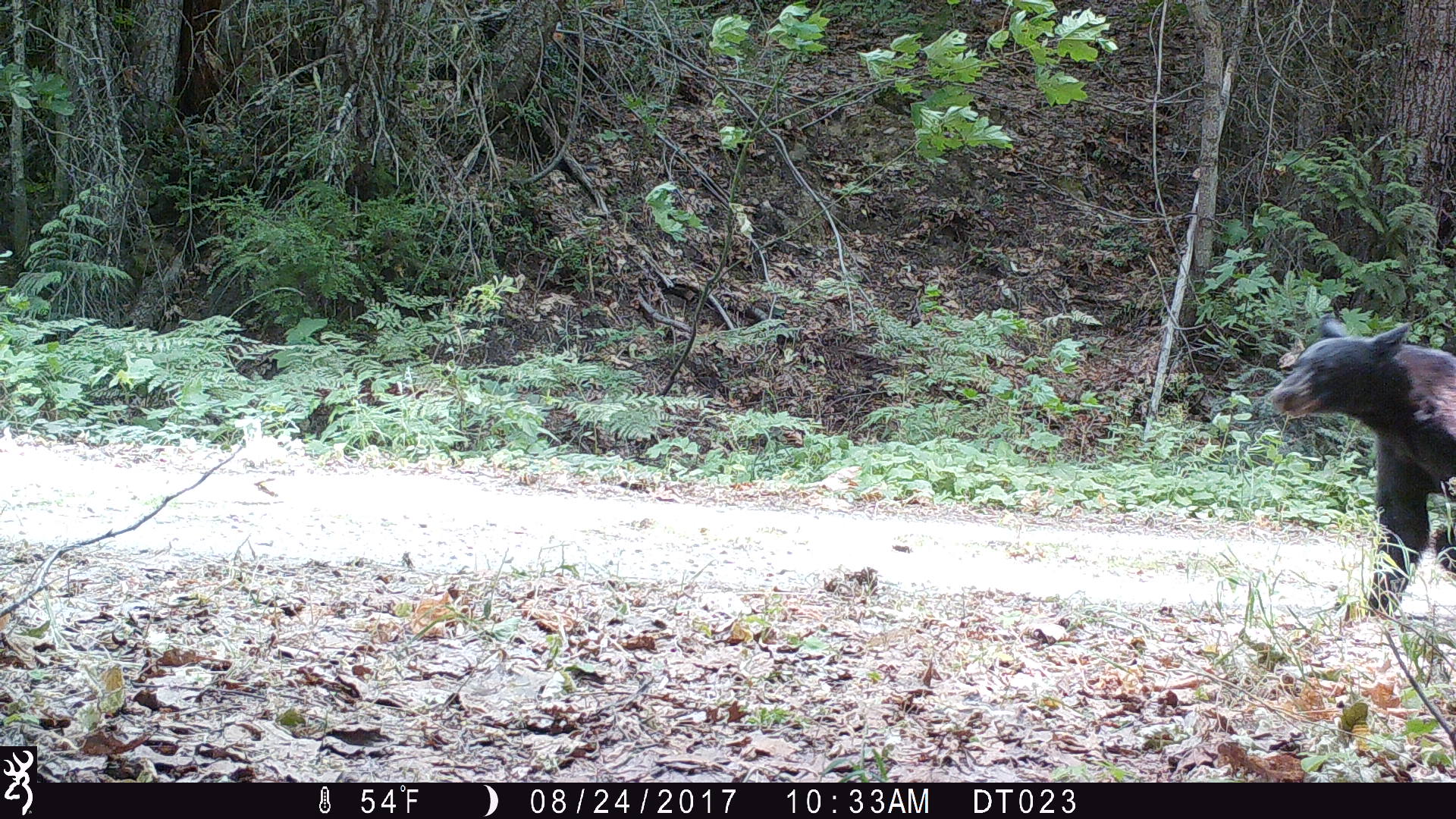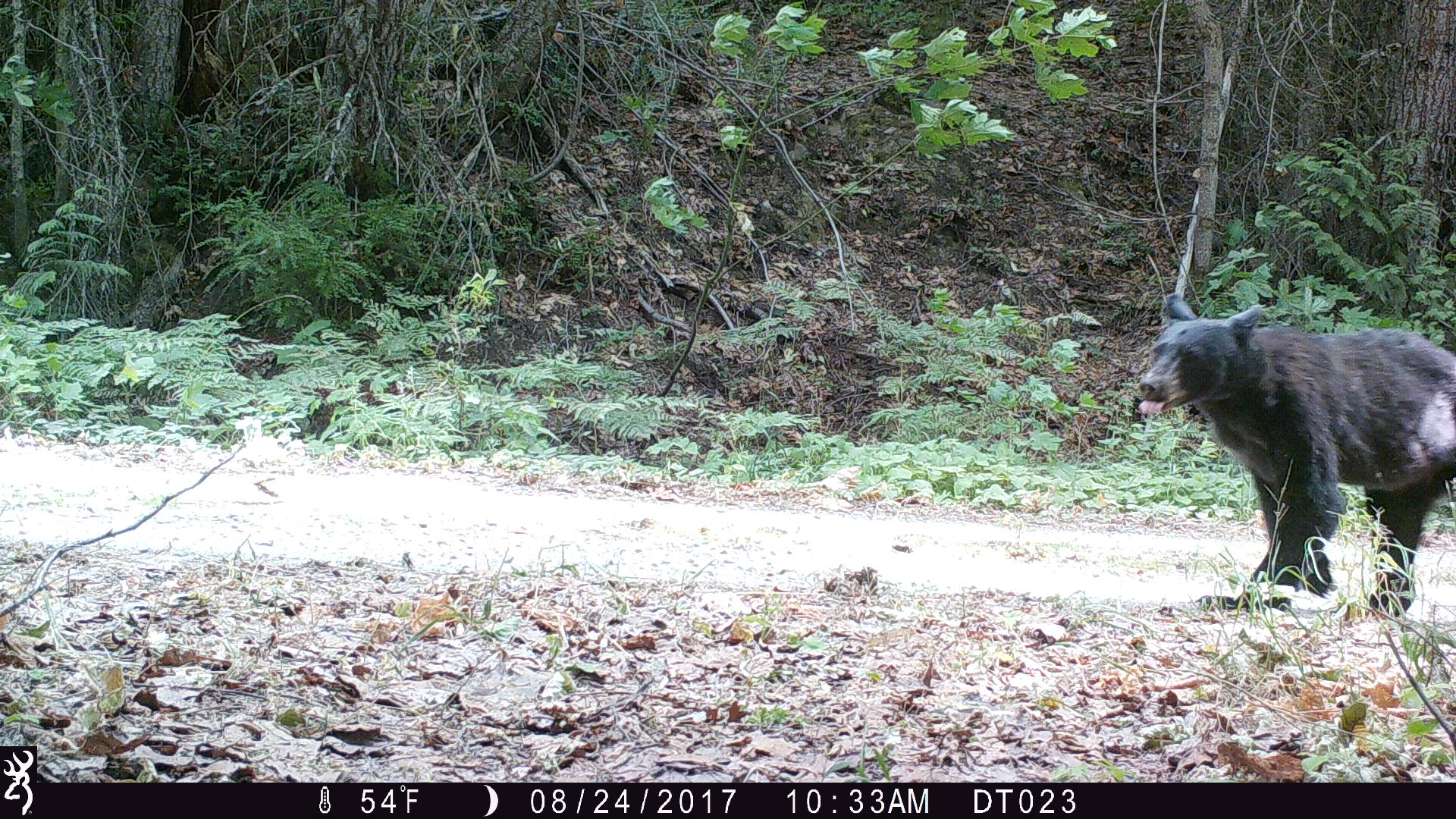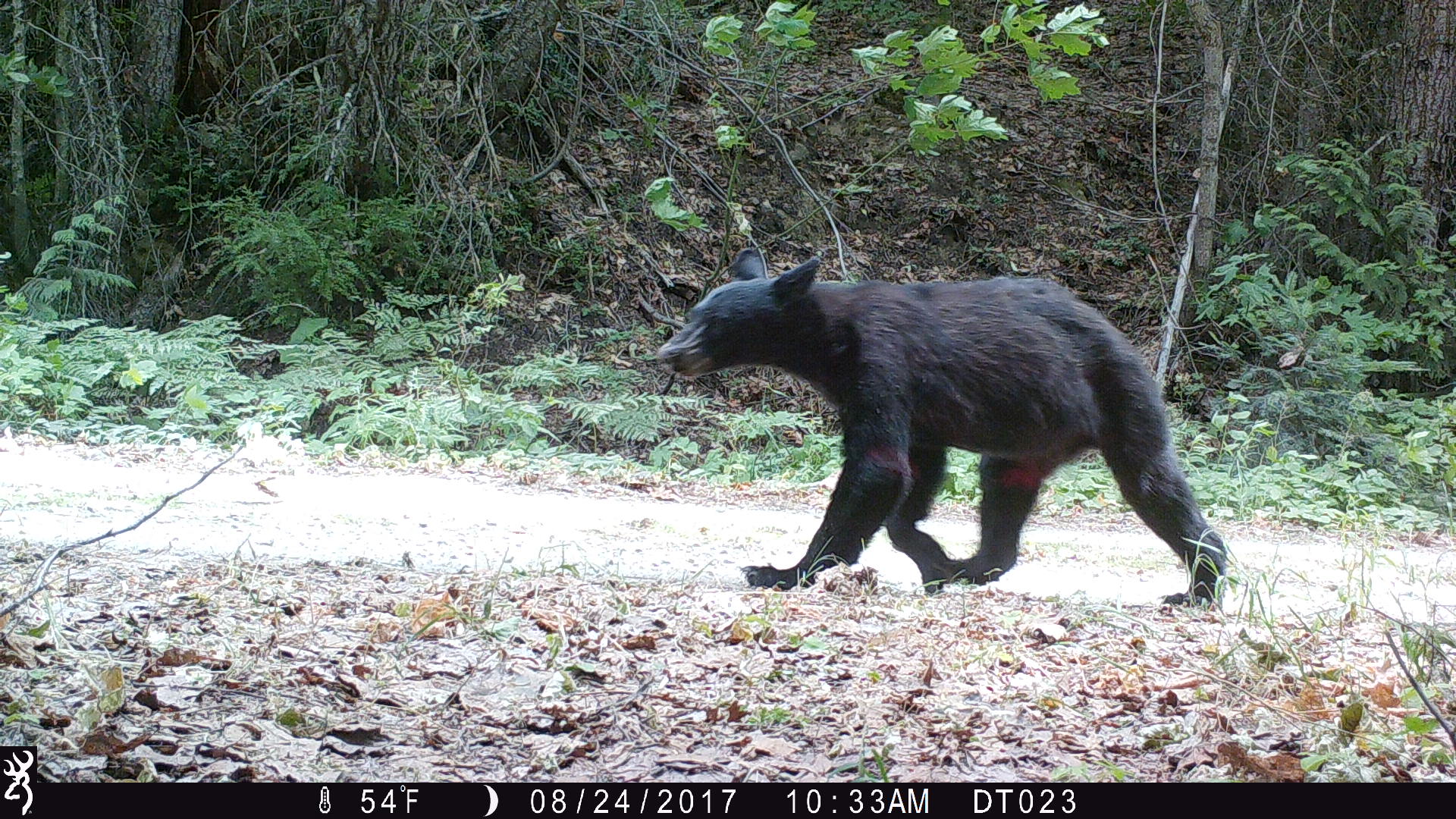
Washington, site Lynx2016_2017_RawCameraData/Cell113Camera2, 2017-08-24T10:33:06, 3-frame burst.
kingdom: Animalia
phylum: Chordata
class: Mammalia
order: Carnivora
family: Ursidae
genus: Ursus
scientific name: Ursus americanus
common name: american black bear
Ursus americanus (american black bear). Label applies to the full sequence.